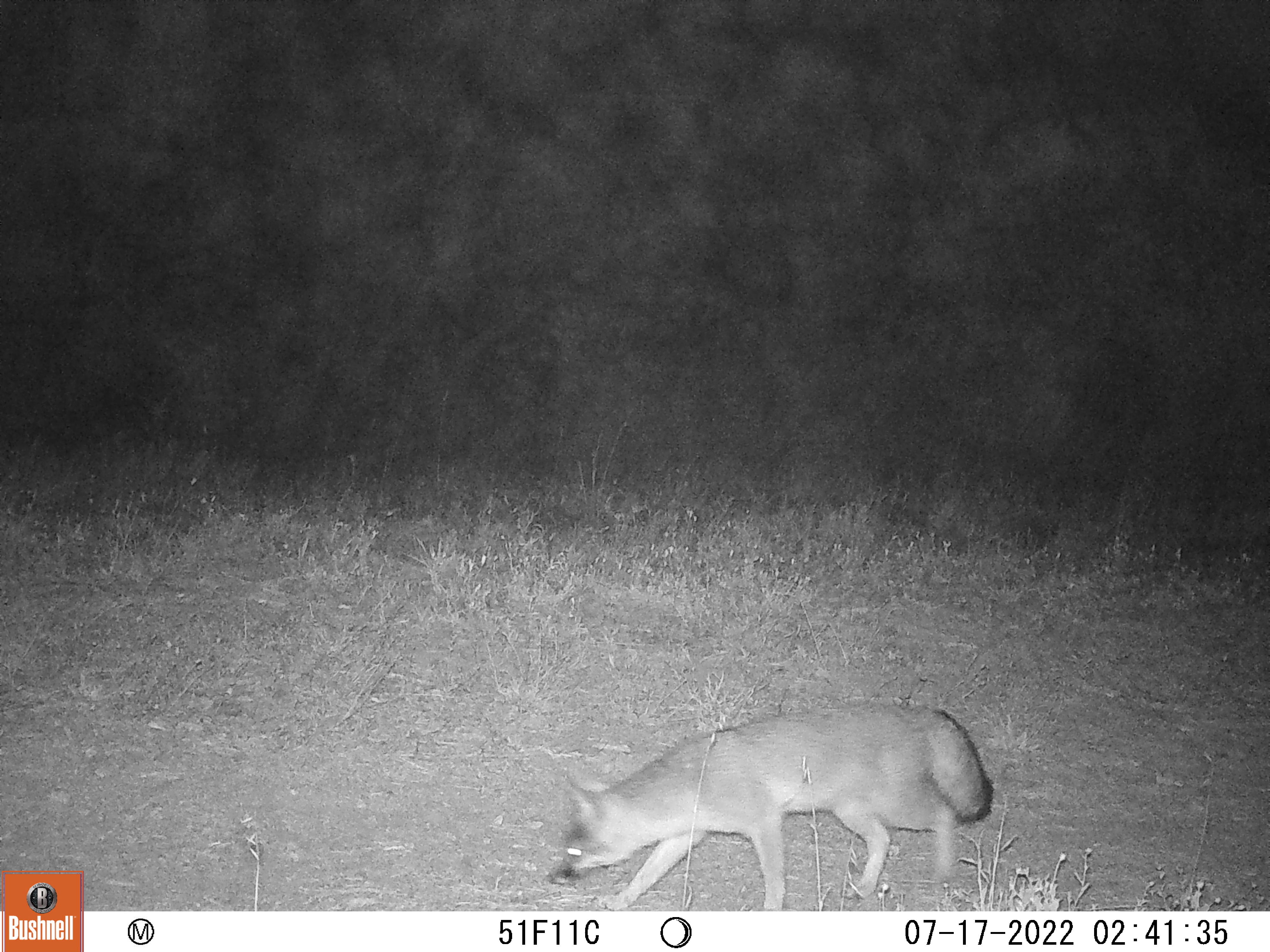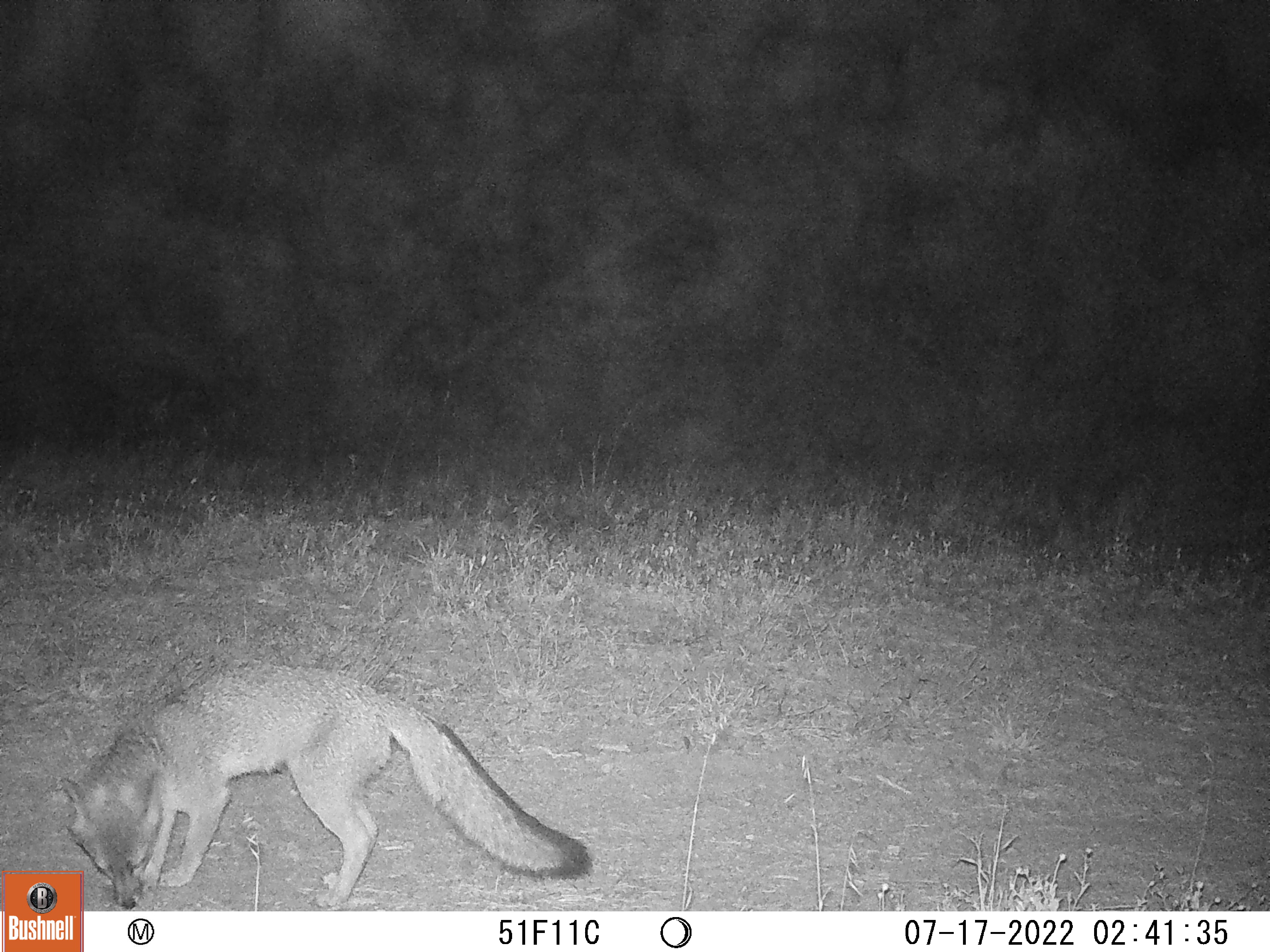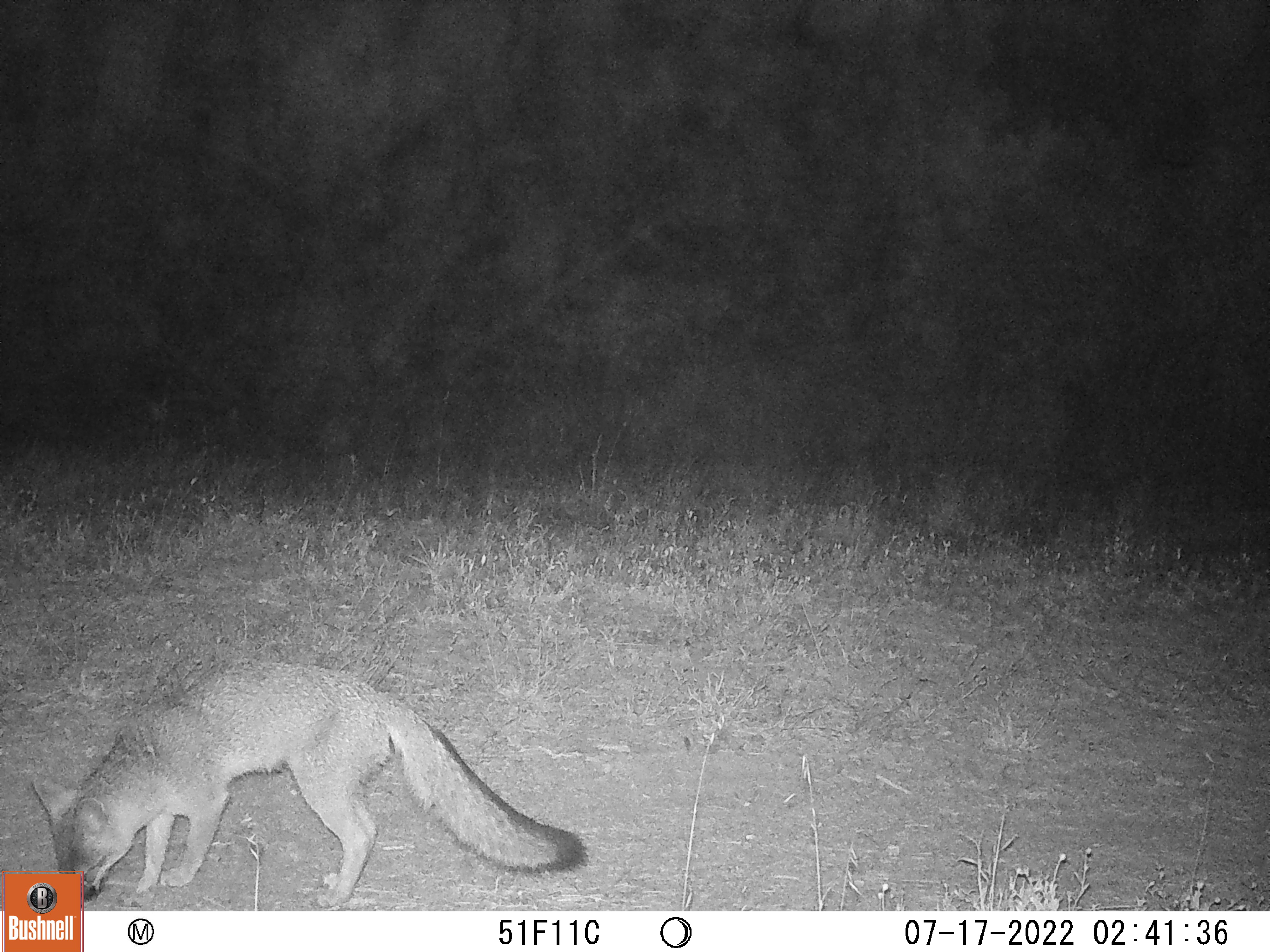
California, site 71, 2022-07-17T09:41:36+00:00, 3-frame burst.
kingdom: Animalia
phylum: Chordata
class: Mammalia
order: Carnivora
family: Canidae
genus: Urocyon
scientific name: Urocyon cinereoargenteus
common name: gray fox